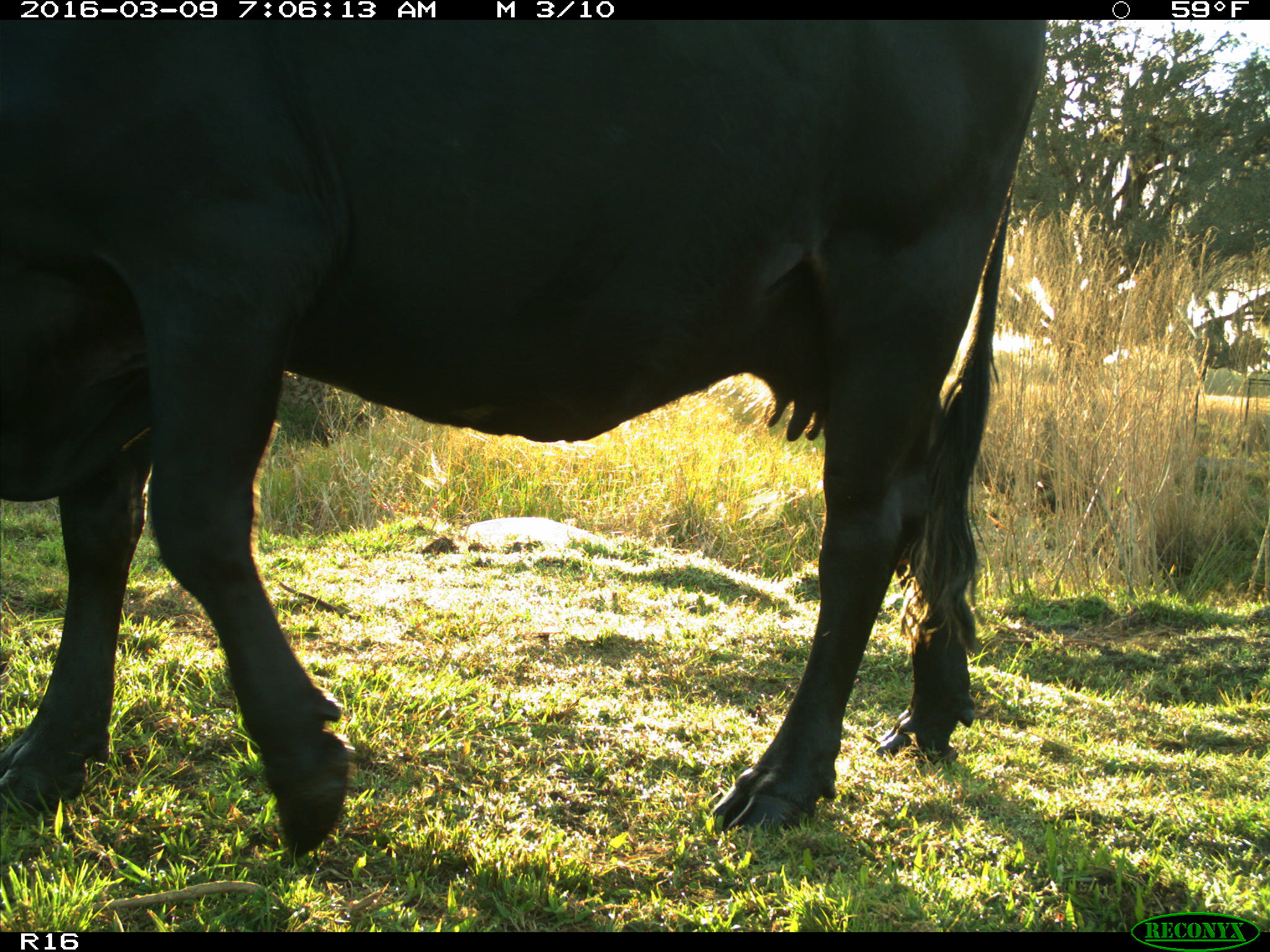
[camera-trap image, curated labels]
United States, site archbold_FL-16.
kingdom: Animalia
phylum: Chordata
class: Mammalia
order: Artiodactyla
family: Bovidae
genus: Bos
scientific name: Bos taurus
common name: domestic cow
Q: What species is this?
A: Bos taurus (domestic cow).